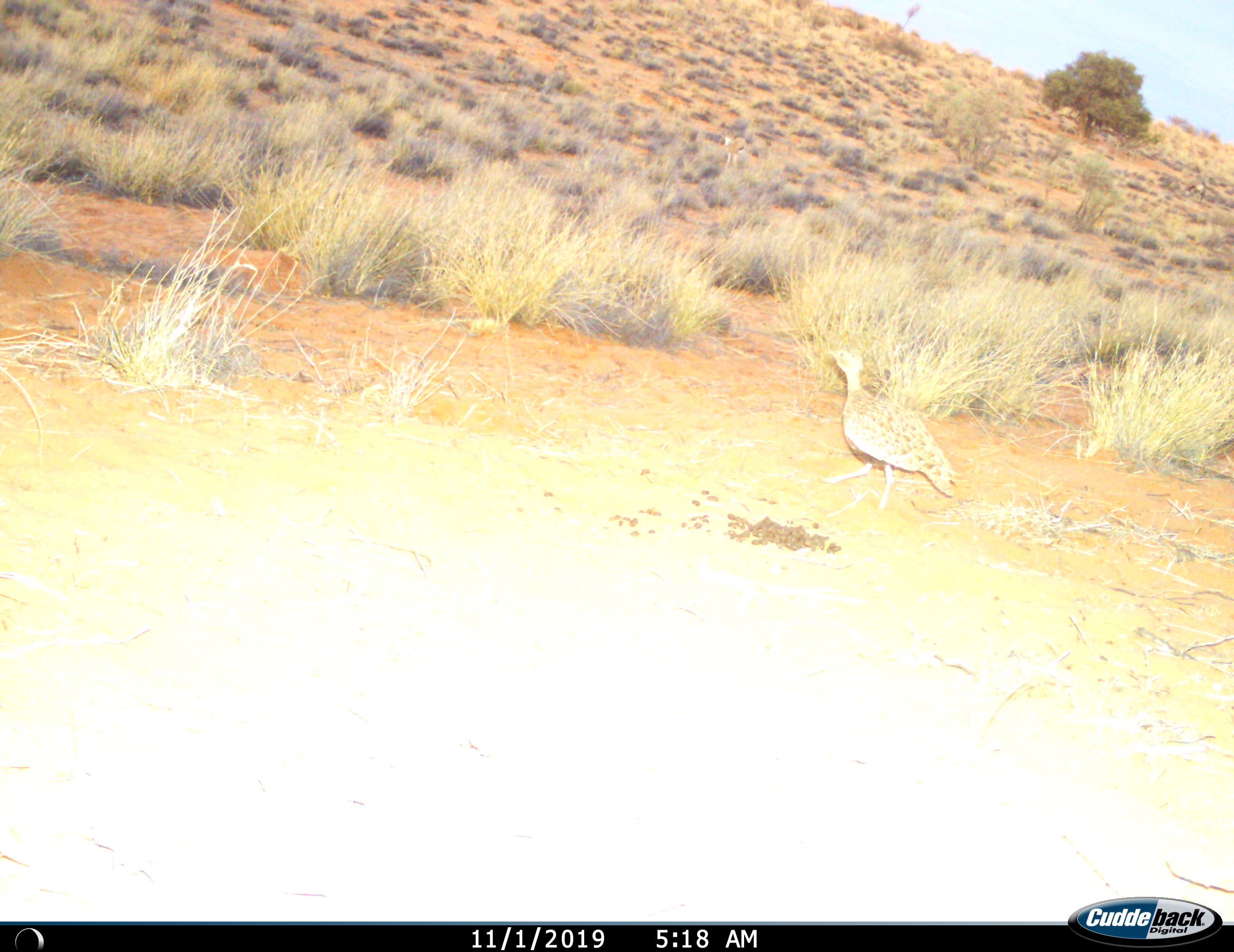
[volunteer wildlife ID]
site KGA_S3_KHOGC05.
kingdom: Animalia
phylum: Chordata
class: Aves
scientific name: Aves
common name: bird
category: birdother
Birdother (bird) (Aves), count 1. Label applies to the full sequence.